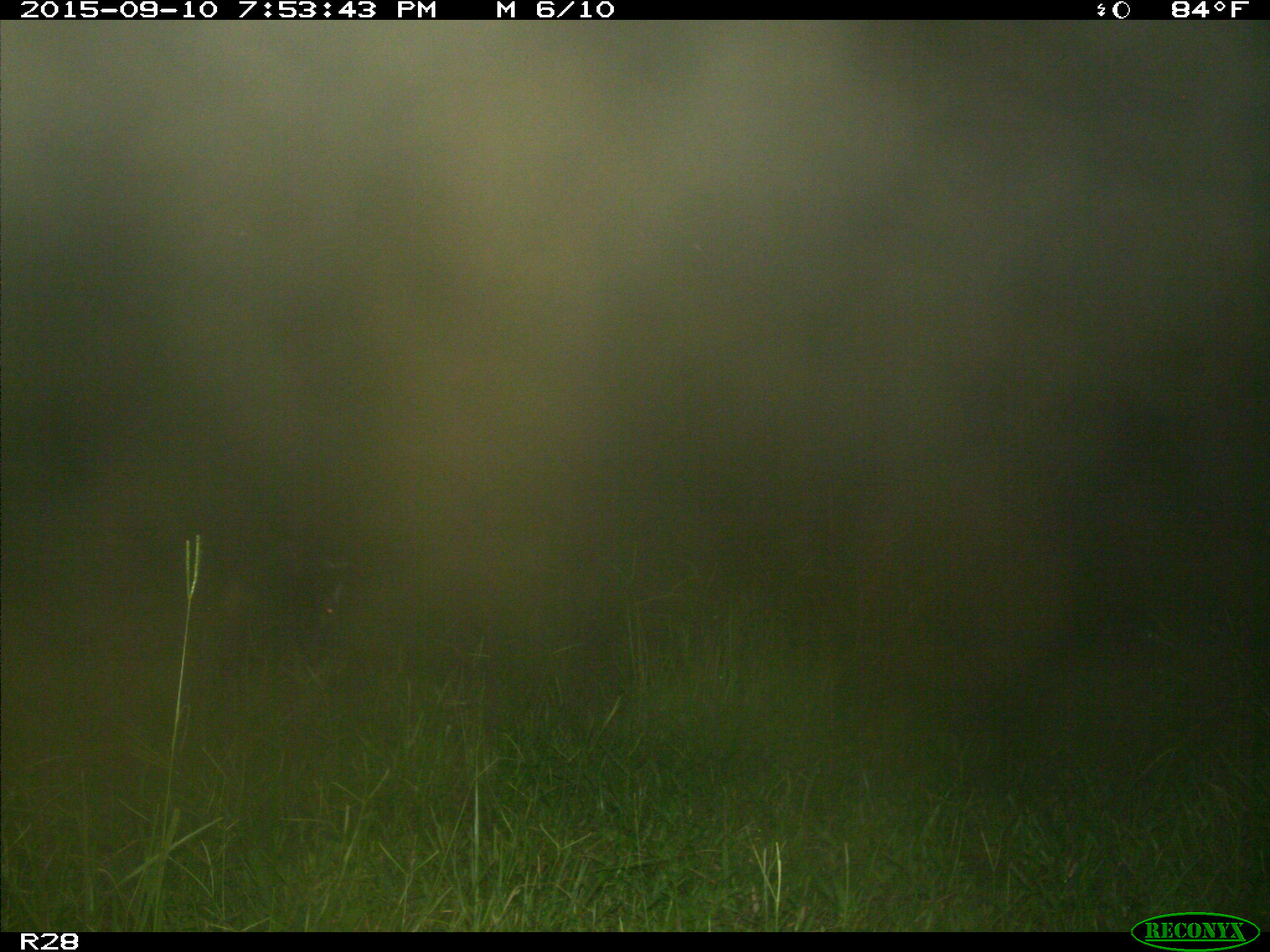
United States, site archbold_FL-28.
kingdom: Animalia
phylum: Chordata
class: Mammalia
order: Artiodactyla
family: Suidae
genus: Sus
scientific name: Sus scrofa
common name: wild boar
Sus scrofa (wild boar).